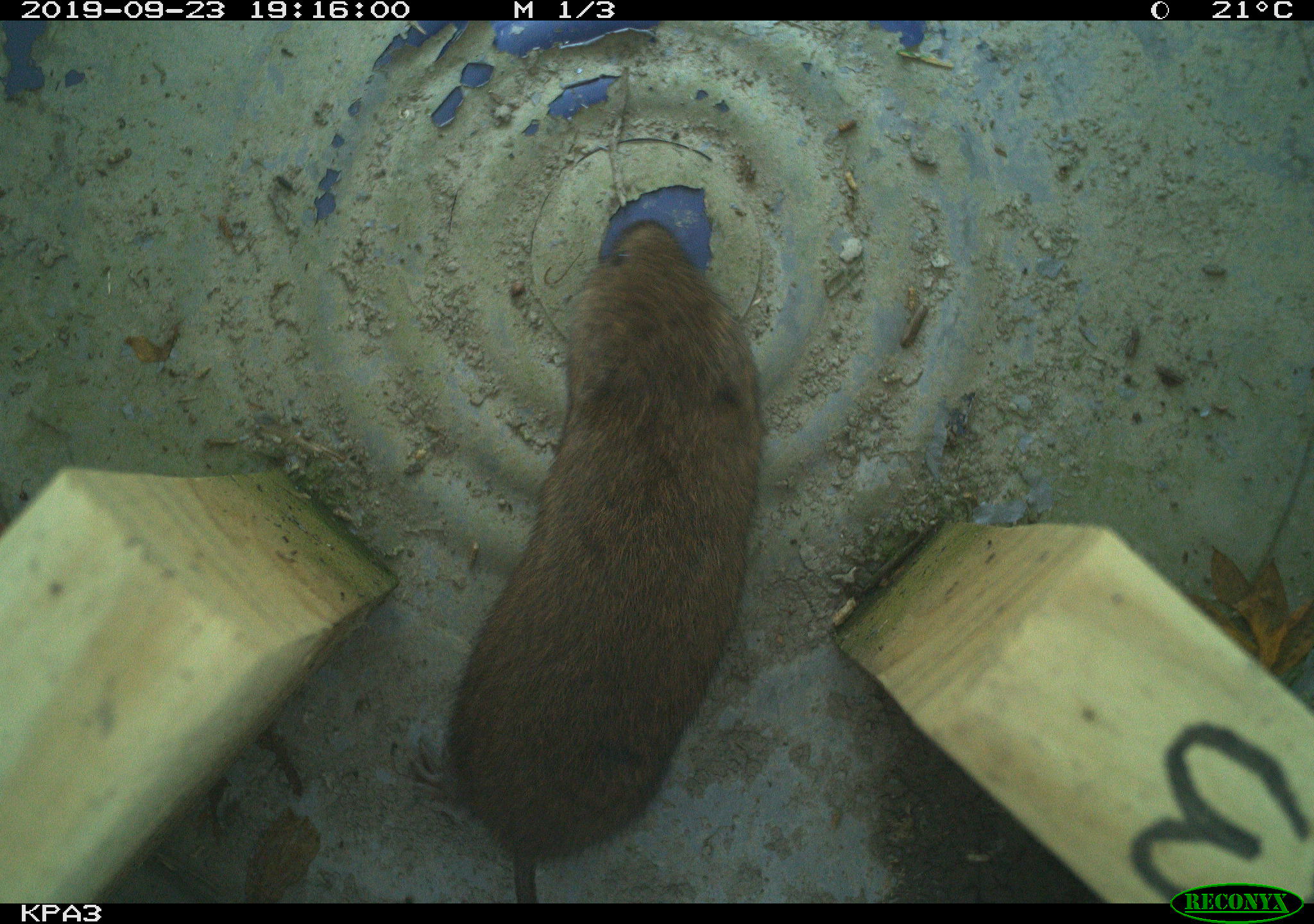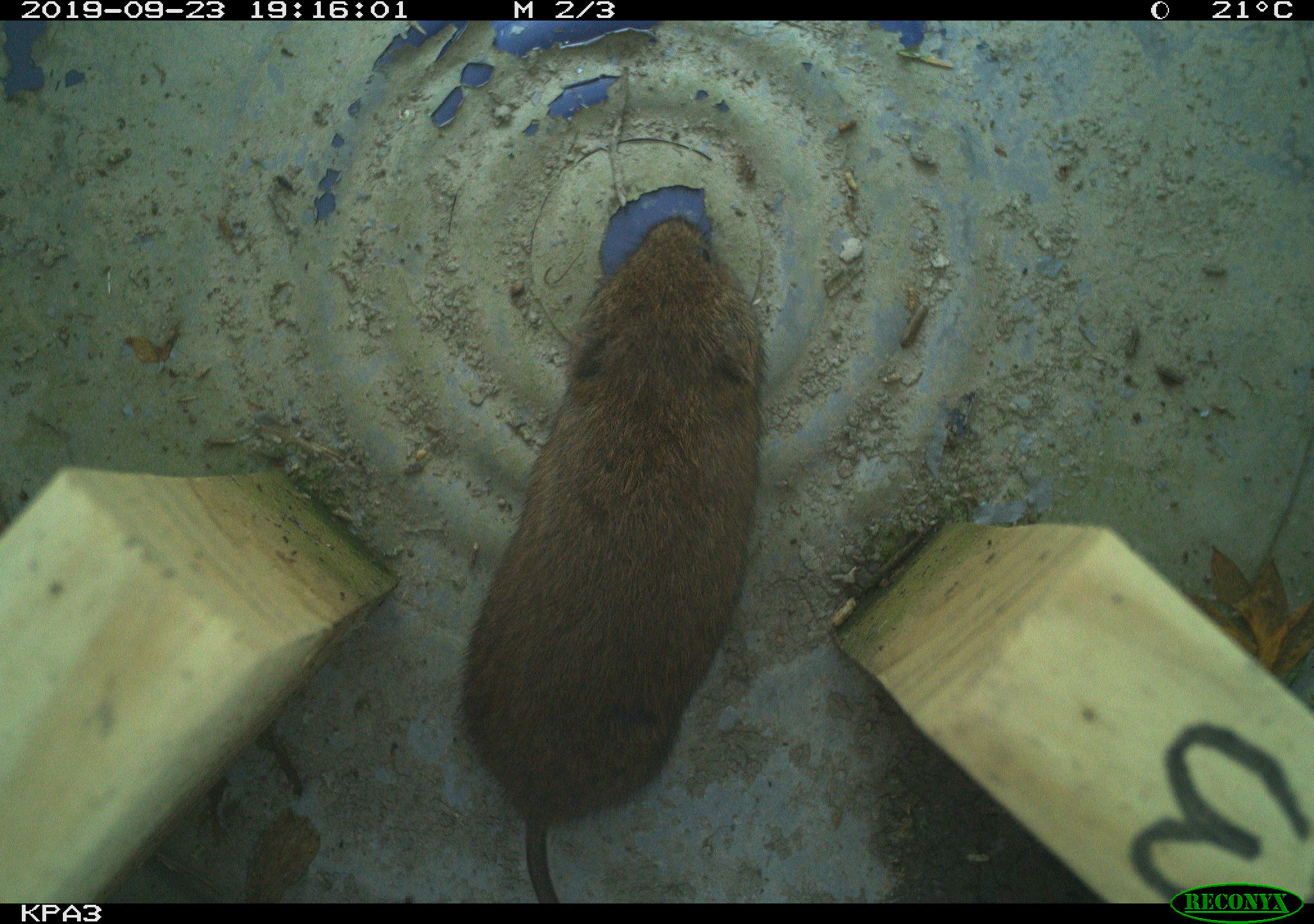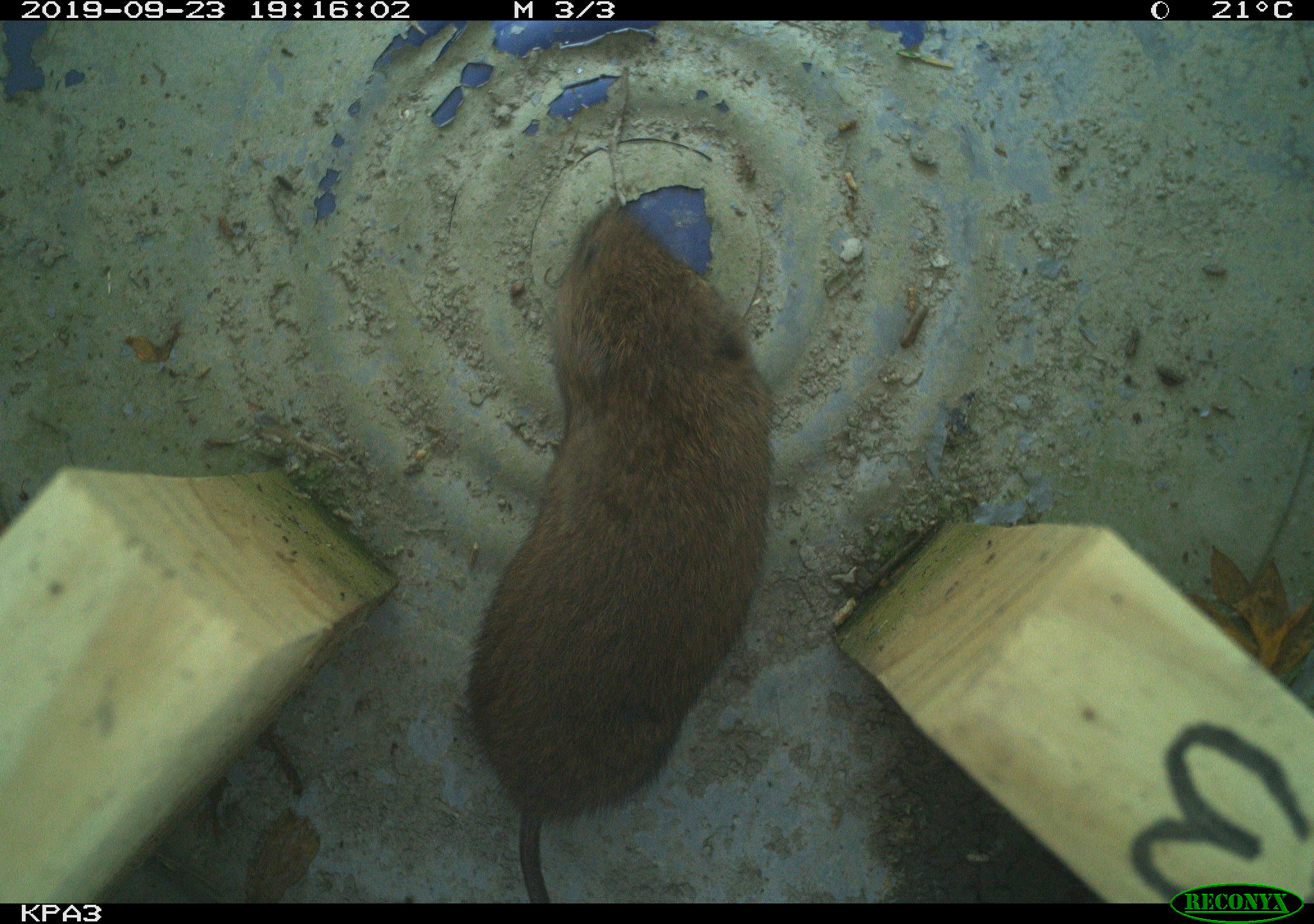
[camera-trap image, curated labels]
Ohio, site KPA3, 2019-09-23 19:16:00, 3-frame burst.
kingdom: Animalia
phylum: Chordata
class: Mammalia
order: Rodentia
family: Cricetidae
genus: Microtus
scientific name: Microtus pennsylvanicus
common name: meadow vole